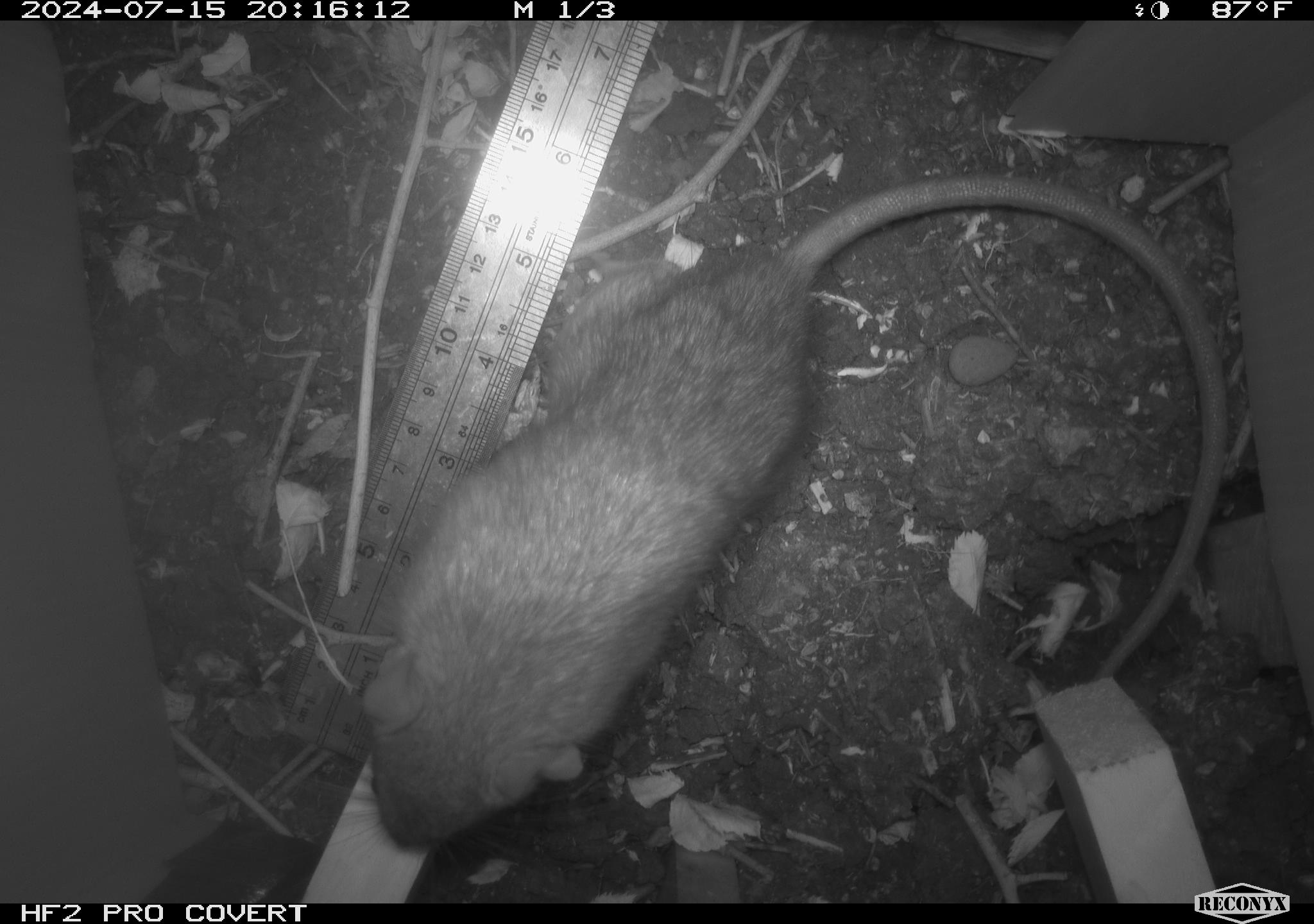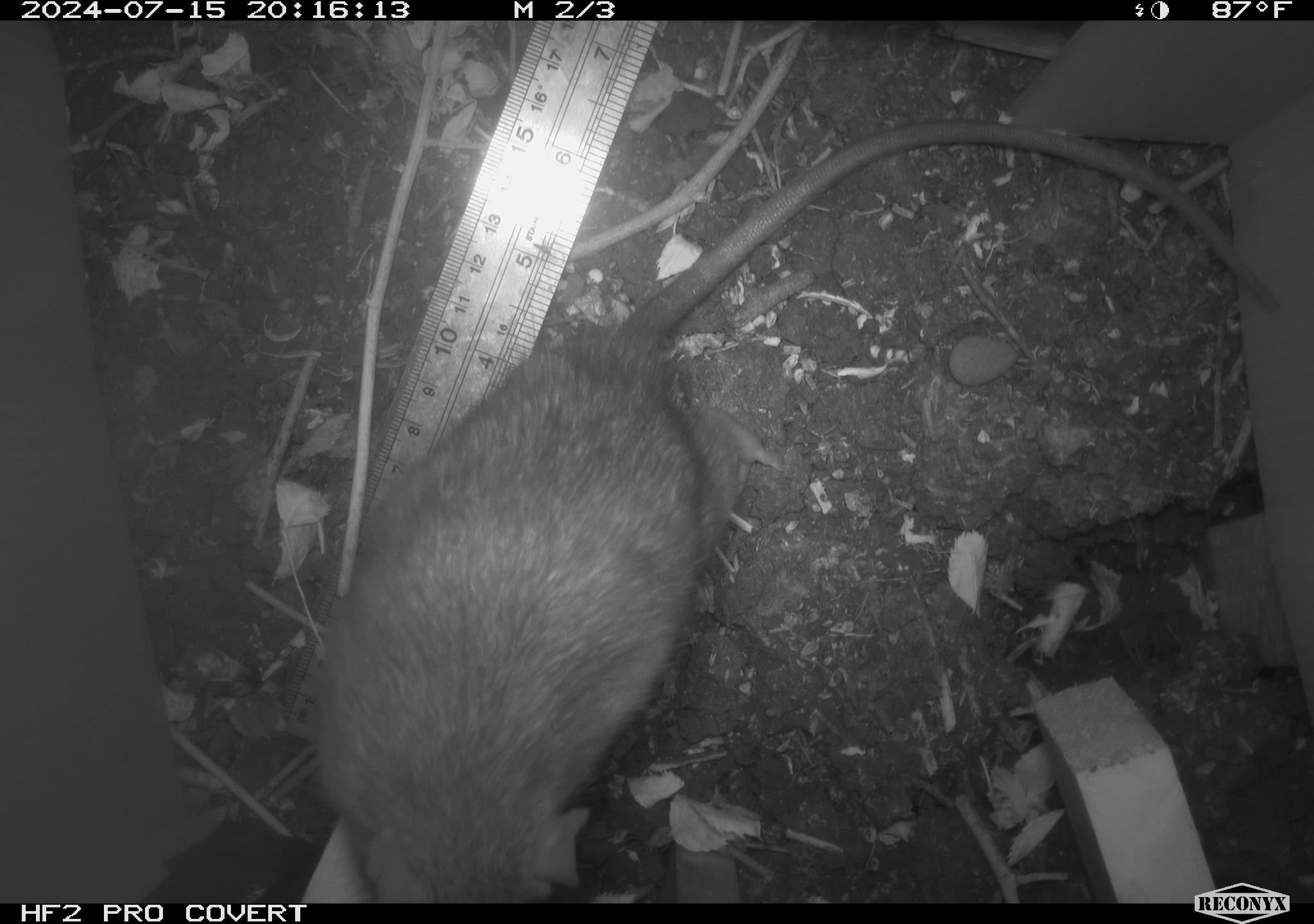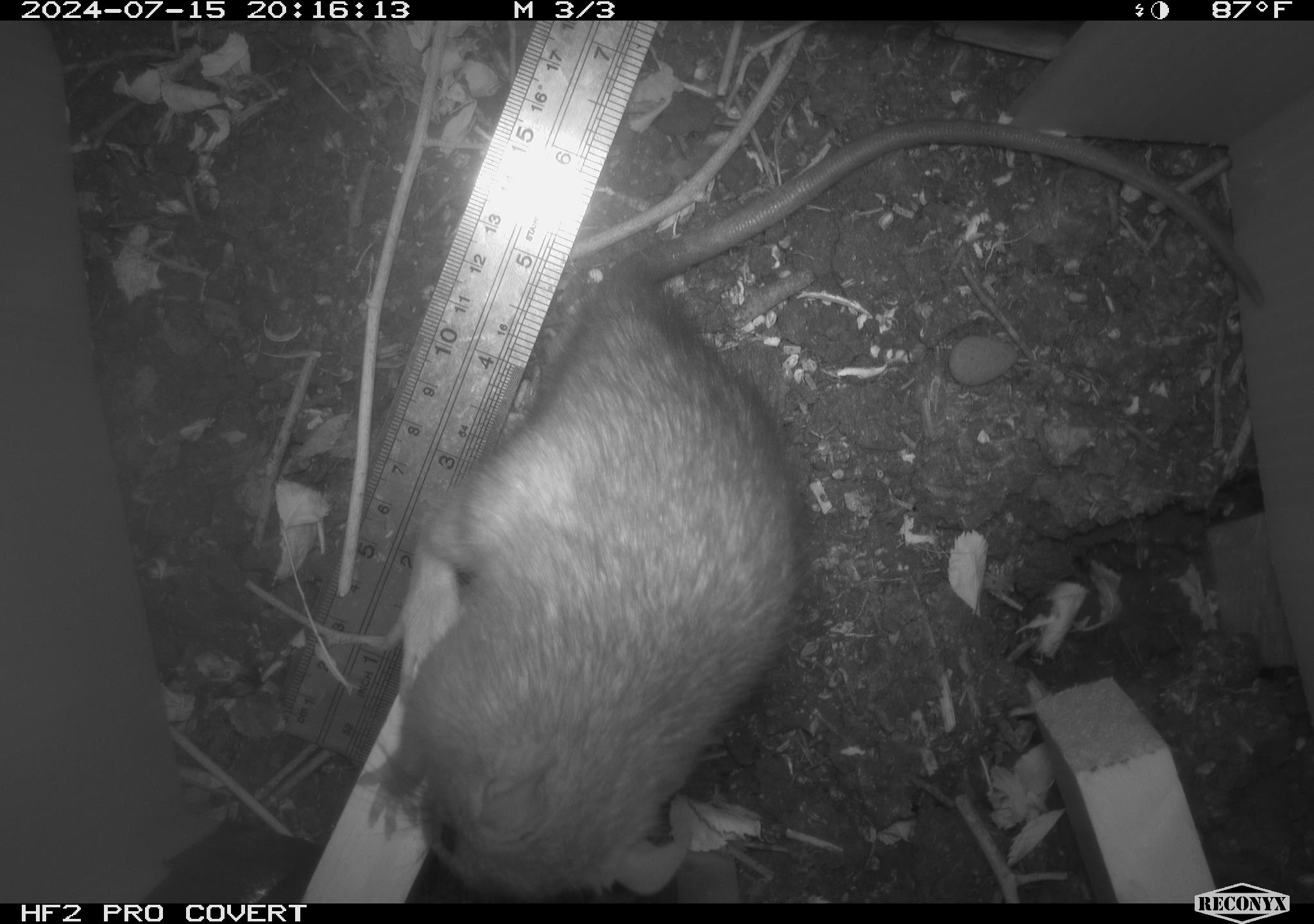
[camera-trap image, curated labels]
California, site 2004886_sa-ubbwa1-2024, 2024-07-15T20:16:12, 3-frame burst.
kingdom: Animalia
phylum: Chordata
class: Mammalia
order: Rodentia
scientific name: Rodentia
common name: woodrat or rat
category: woodrat or rat species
Woodrat or rat species (woodrat or rat) (Rodentia).